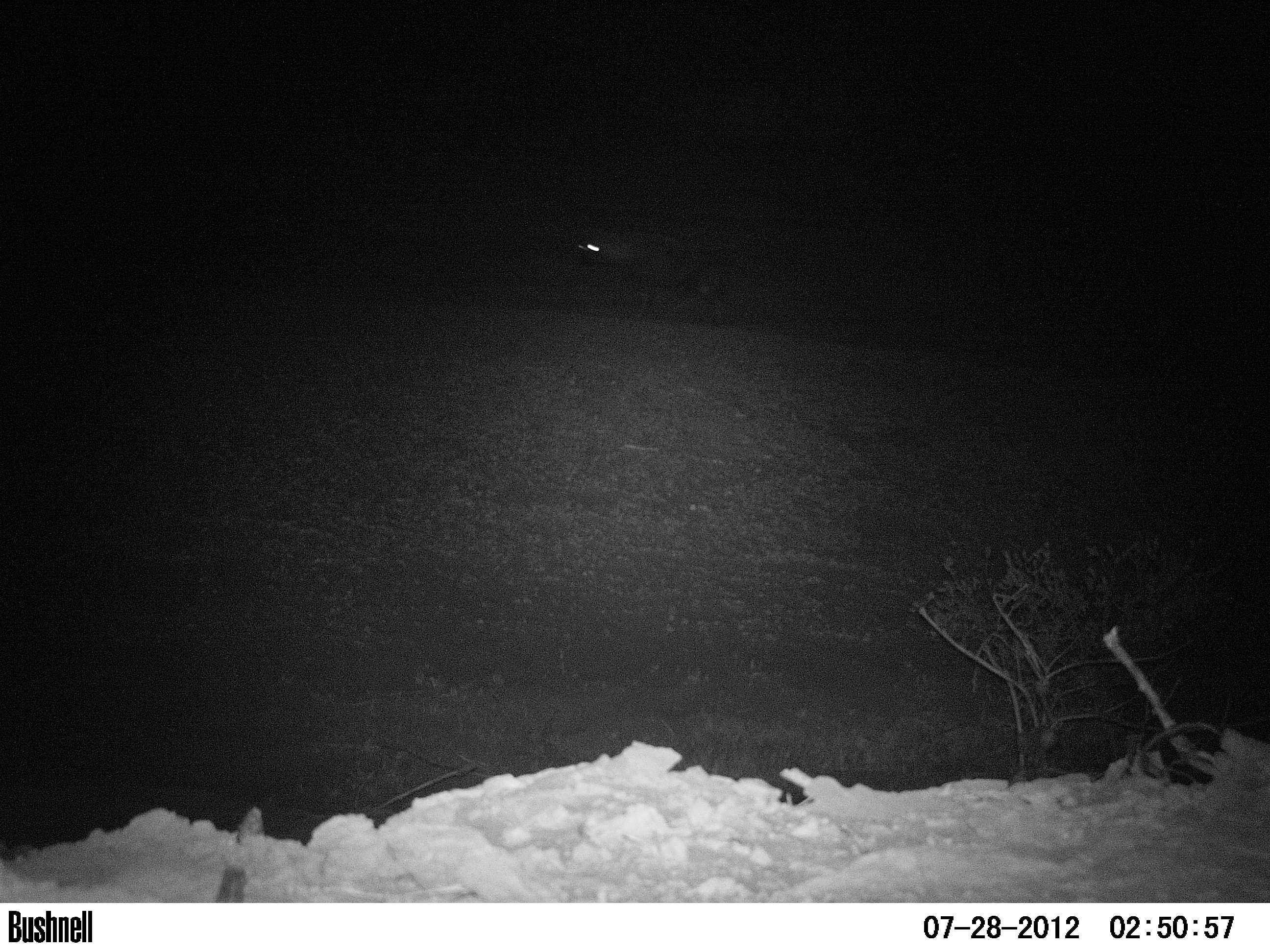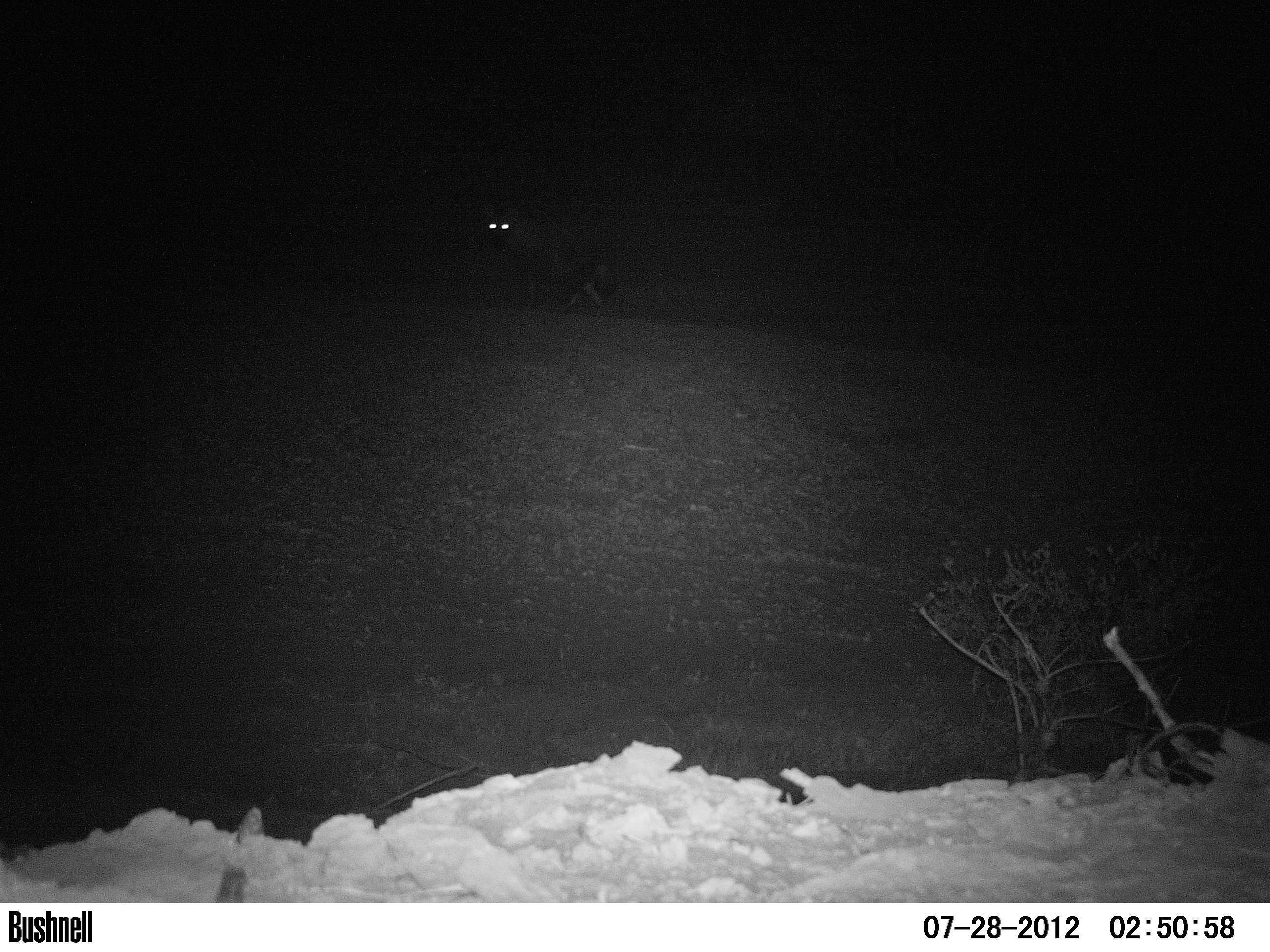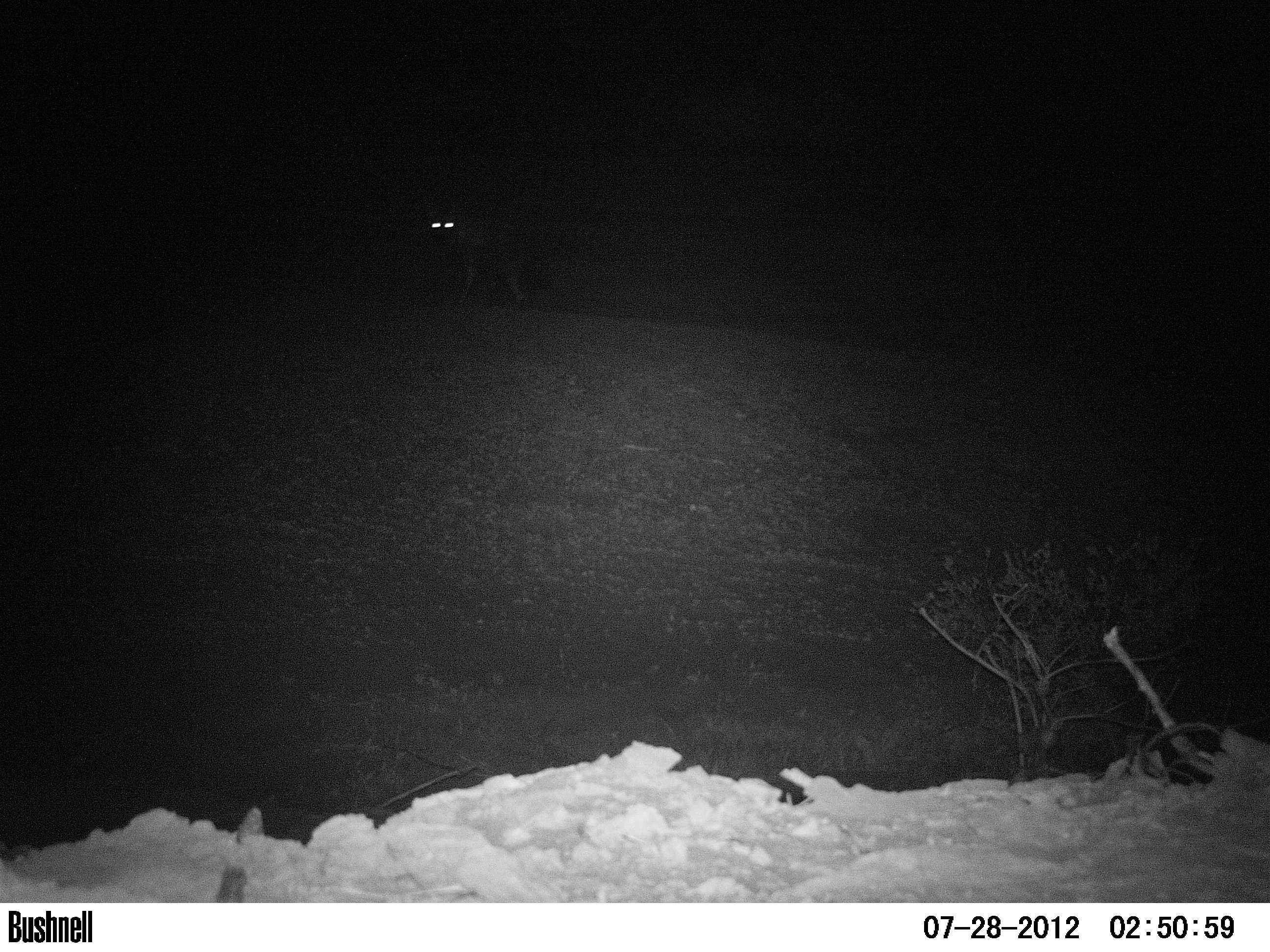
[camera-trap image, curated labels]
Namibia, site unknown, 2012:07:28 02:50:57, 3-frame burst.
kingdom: Animalia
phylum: Chordata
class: Mammalia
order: Carnivora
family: Hyaenidae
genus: Parahyaena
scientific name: Parahyaena brunnea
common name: brown hyena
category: hyaena brunnea